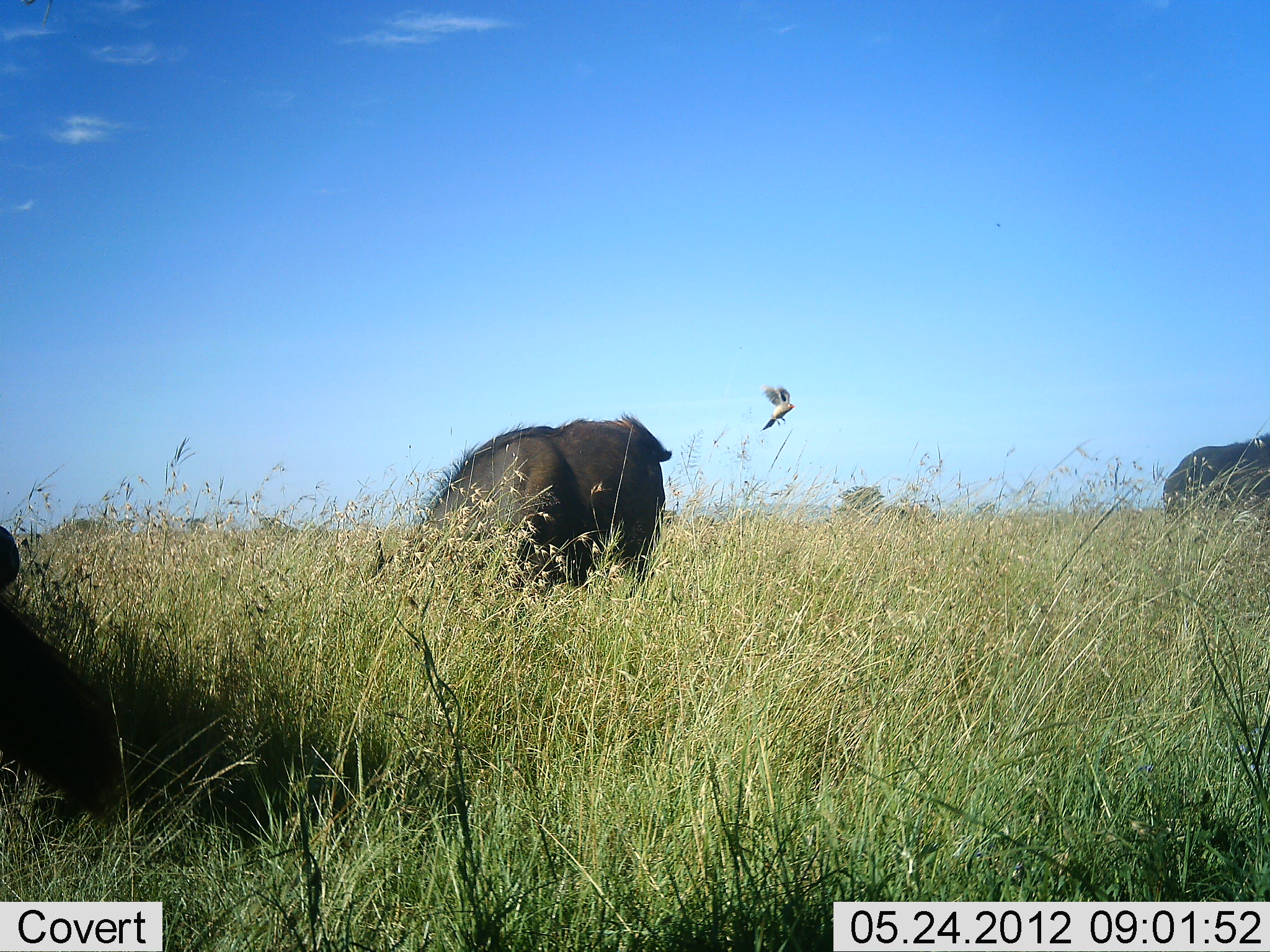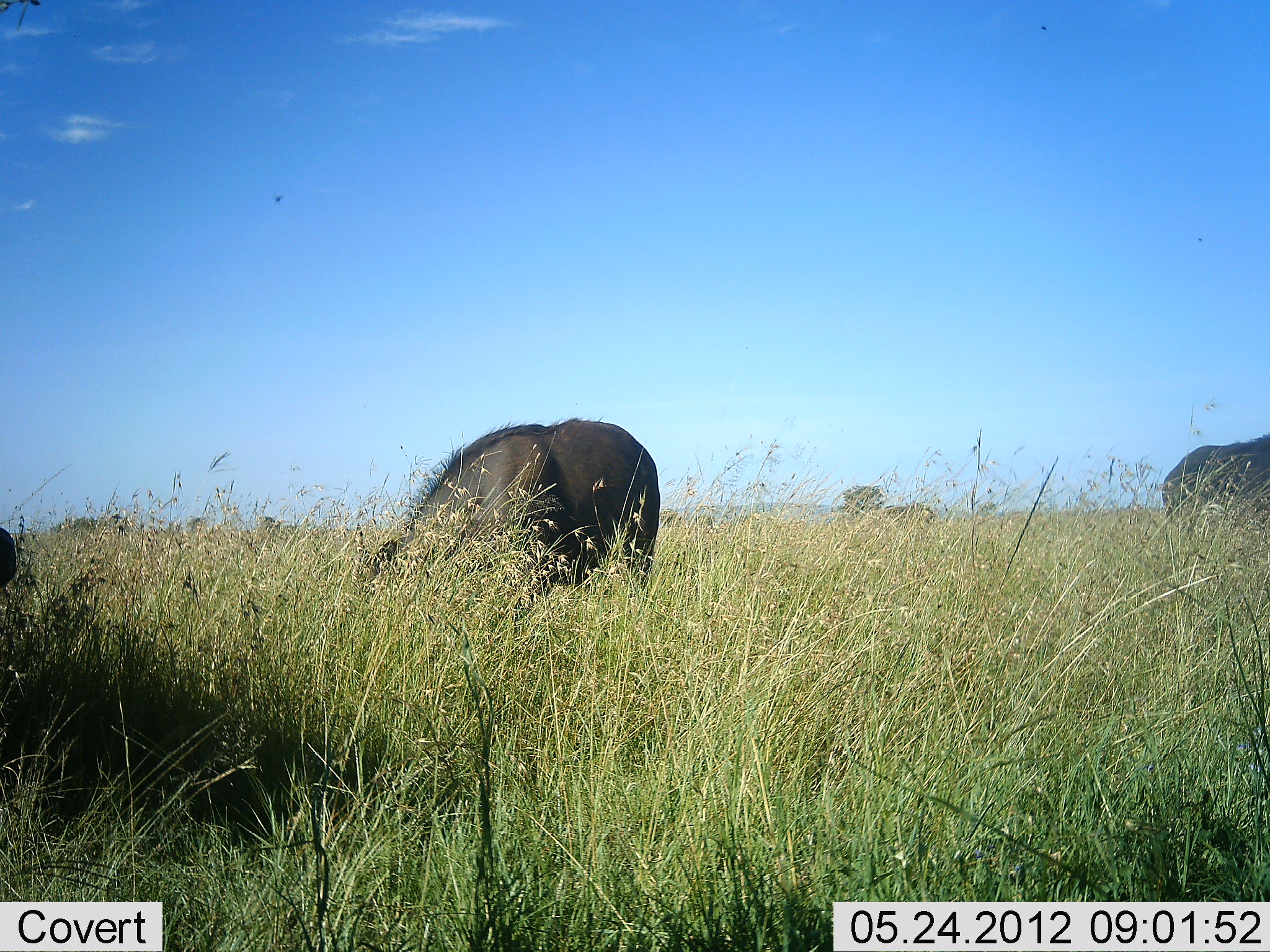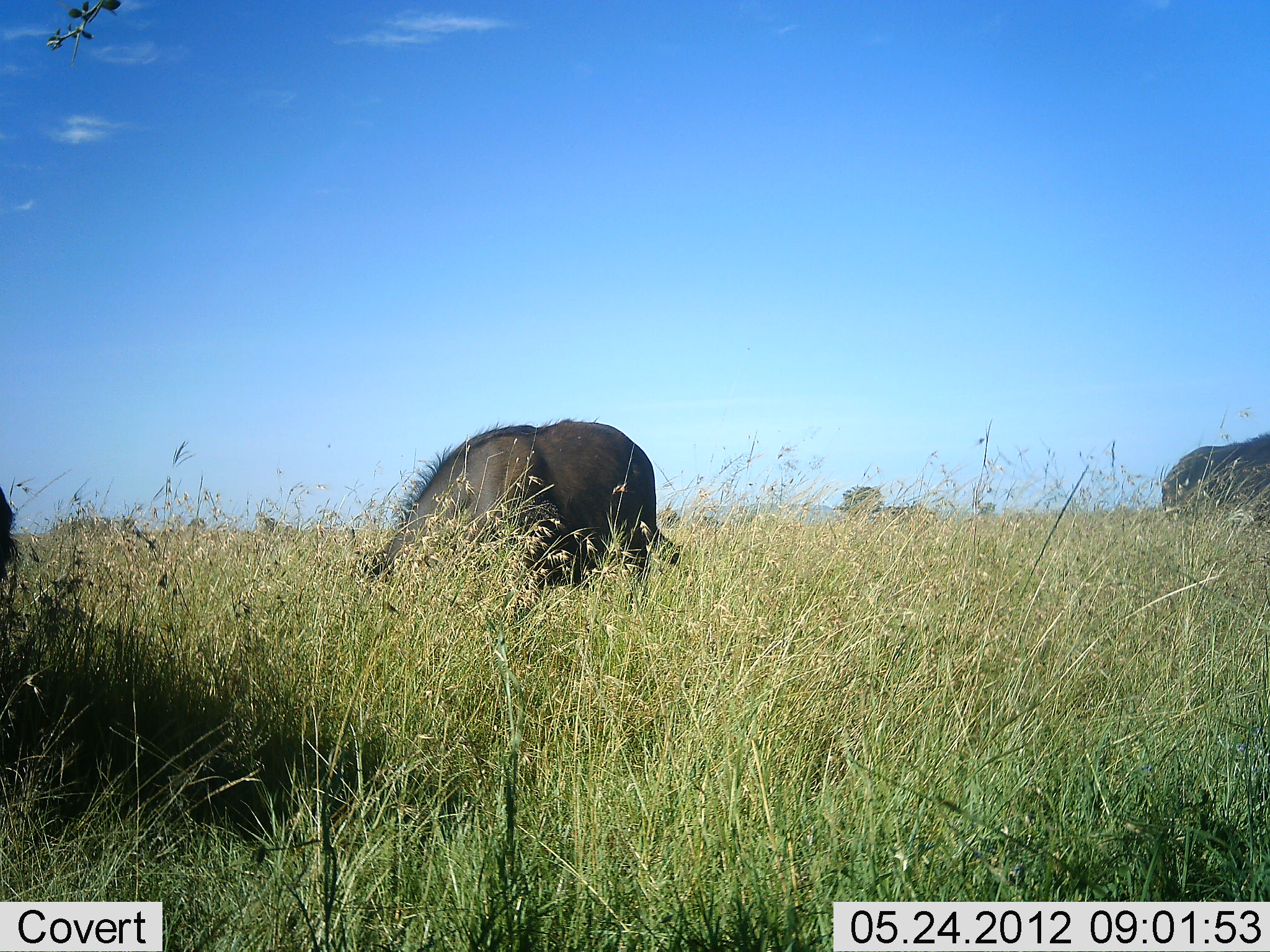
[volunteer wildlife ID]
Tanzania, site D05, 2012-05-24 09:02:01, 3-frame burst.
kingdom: Animalia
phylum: Chordata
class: Mammalia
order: Artiodactyla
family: Bovidae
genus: Connochaetes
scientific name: Connochaetes taurinus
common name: blue wildebeest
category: wildebeest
Wildebeest (blue wildebeest) (Connochaetes taurinus), count 2. Behavior (volunteer vote fractions): standing 23%, resting 8%, moving 0%, interacting 0%. Young present (vote fraction): 0%. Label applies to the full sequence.